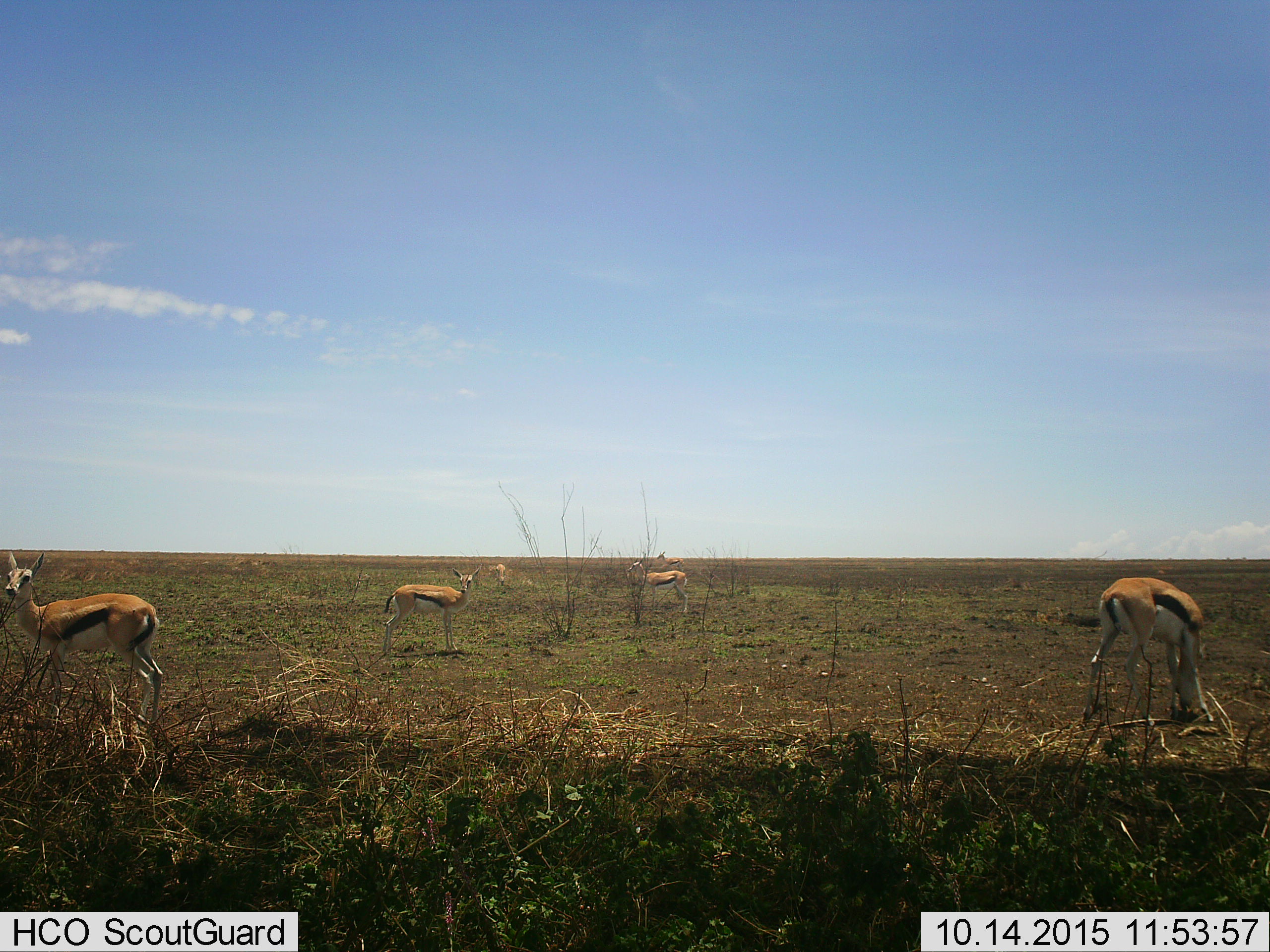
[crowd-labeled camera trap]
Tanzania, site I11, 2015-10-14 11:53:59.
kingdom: Animalia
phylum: Chordata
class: Mammalia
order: Artiodactyla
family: Bovidae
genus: Eudorcas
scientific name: Eudorcas thomsonii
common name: thomson's gazelle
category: gazellethomsons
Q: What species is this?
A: Gazellethomsons (thomson's gazelle) (Eudorcas thomsonii).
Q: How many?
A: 6.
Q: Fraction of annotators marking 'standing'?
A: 80%.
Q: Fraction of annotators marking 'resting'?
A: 0%.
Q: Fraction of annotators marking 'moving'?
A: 10%.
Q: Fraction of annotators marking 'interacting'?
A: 0%.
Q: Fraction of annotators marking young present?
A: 10%.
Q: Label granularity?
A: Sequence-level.